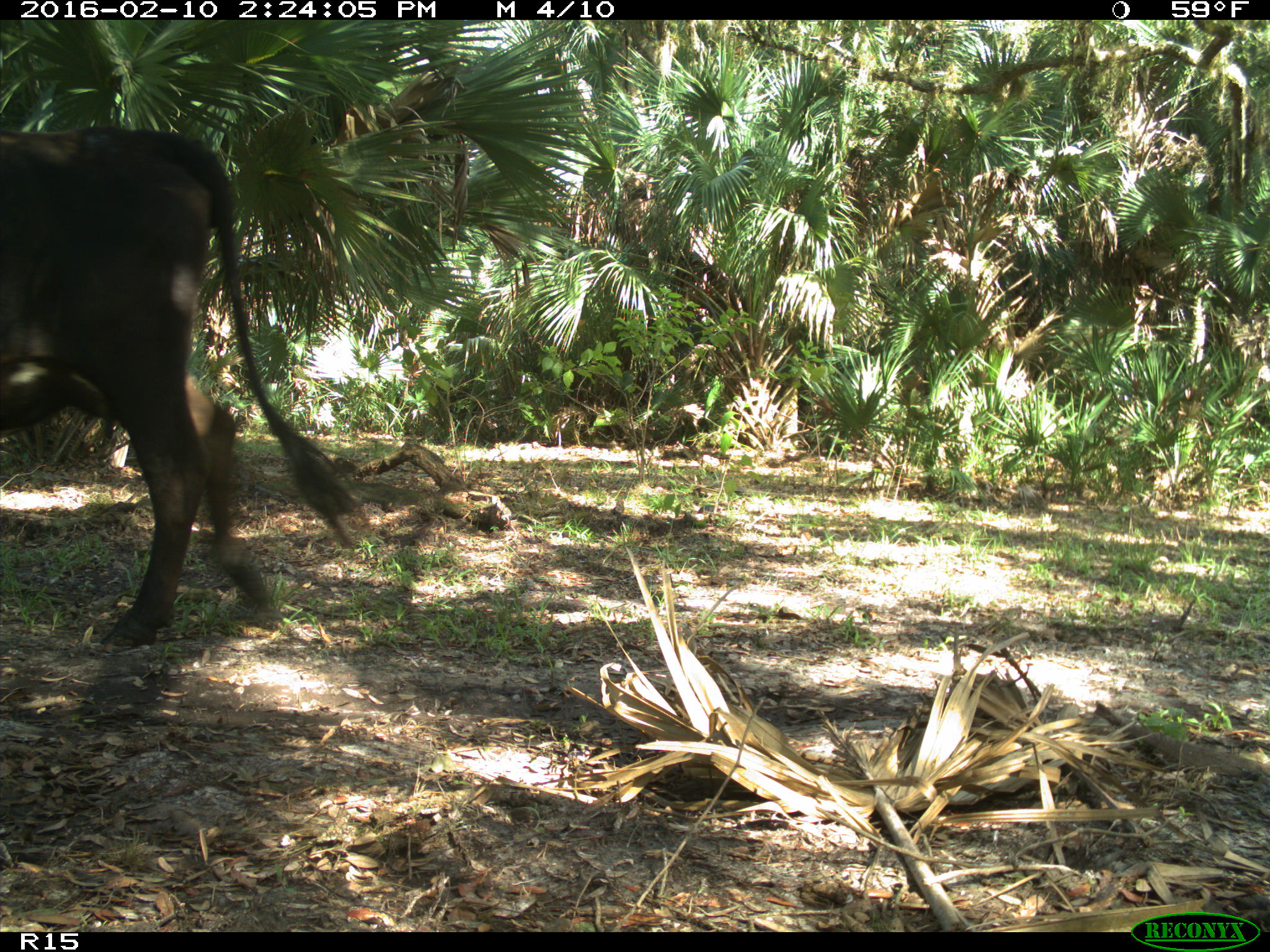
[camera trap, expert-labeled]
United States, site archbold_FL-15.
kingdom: Animalia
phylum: Chordata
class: Mammalia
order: Artiodactyla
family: Bovidae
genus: Bos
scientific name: Bos taurus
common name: domestic cow